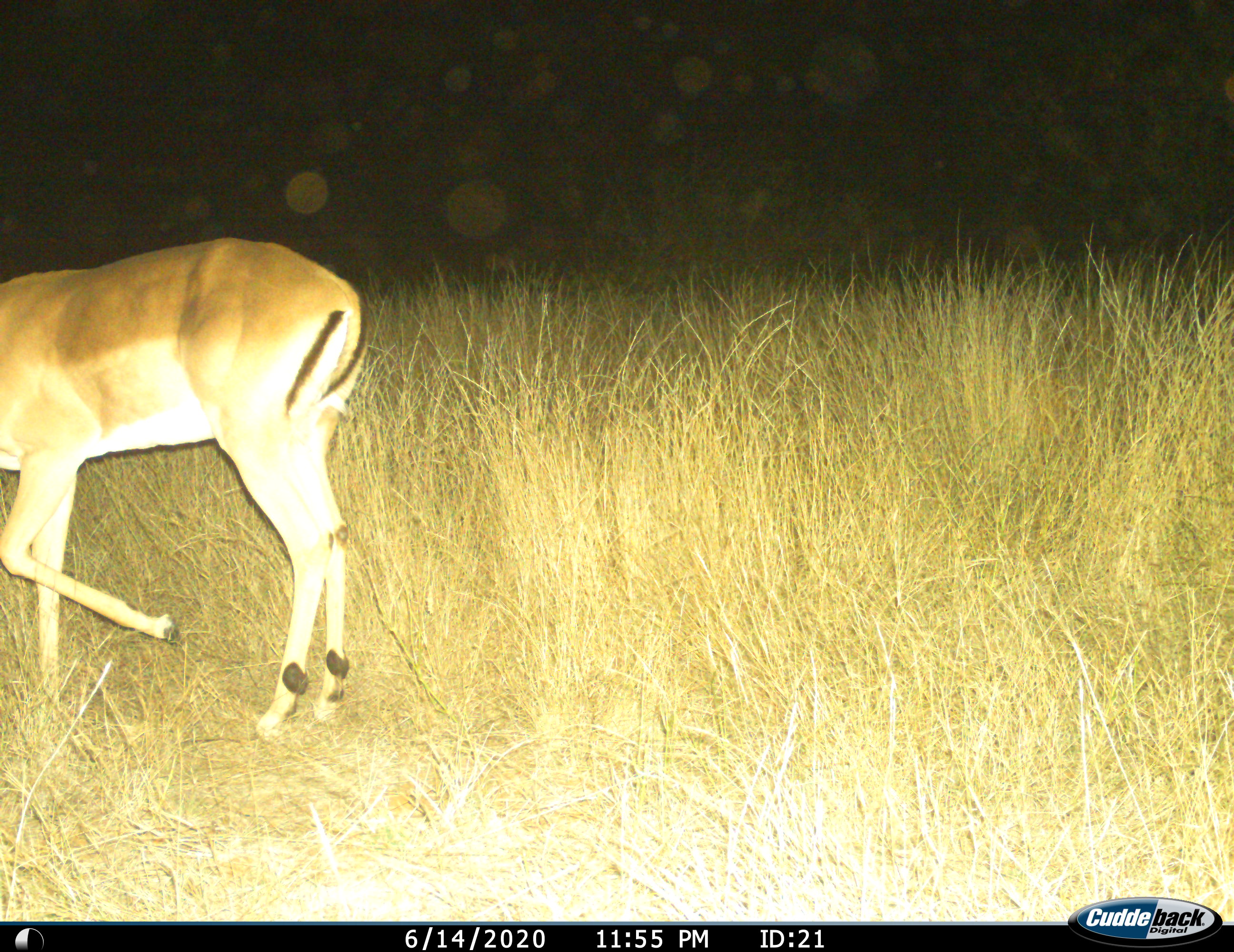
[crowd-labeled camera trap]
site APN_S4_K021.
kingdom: Animalia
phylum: Chordata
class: Mammalia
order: Artiodactyla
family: Bovidae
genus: Aepyceros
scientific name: Aepyceros melampus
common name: impala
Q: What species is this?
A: Impala (Aepyceros melampus).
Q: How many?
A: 1.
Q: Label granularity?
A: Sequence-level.